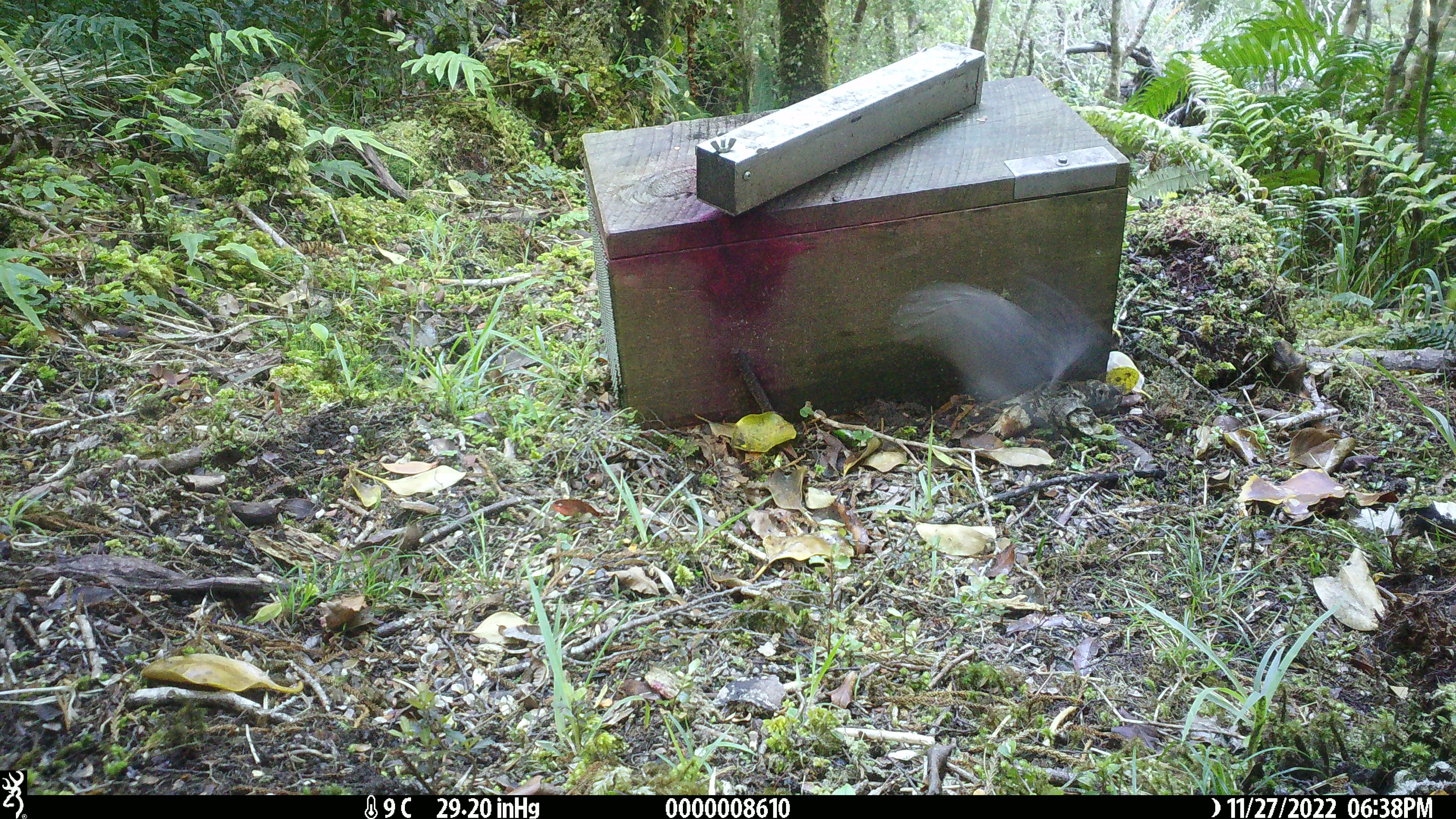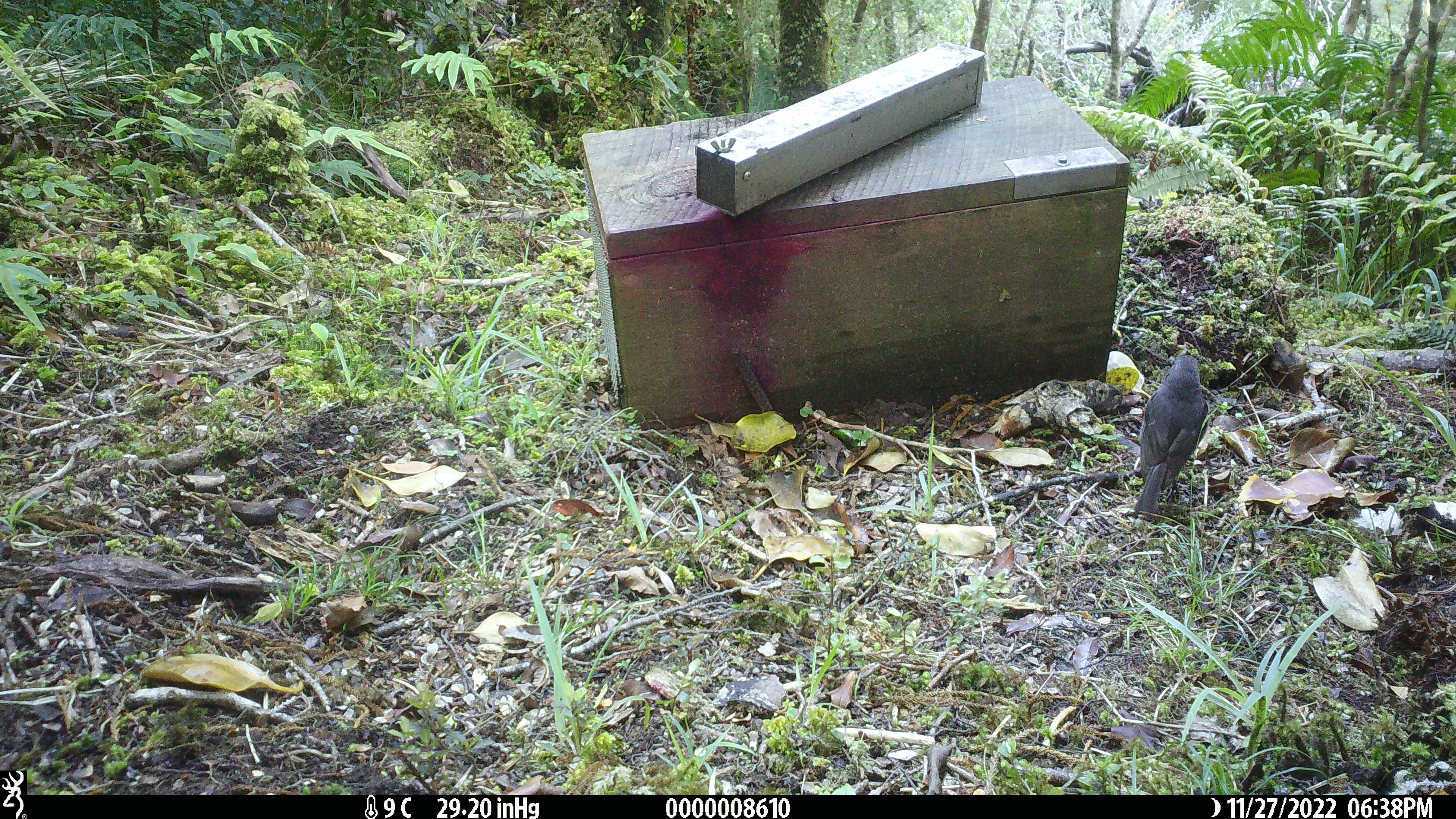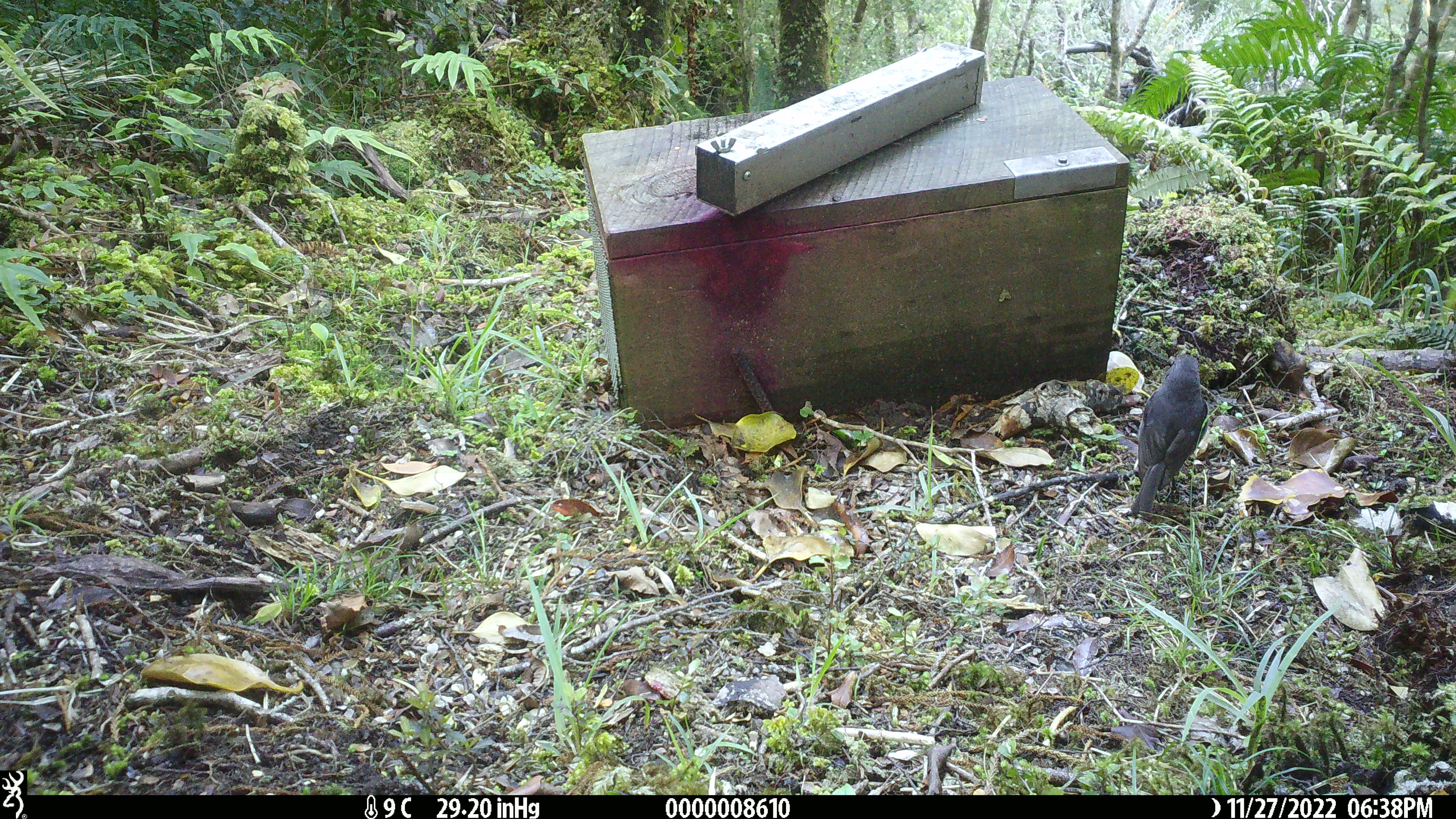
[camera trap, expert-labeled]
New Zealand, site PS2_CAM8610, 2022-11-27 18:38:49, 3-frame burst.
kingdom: Animalia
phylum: Chordata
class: Aves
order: Passeriformes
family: Petroicidae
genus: Petroica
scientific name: Petroica australis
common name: new zealand robin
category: robin